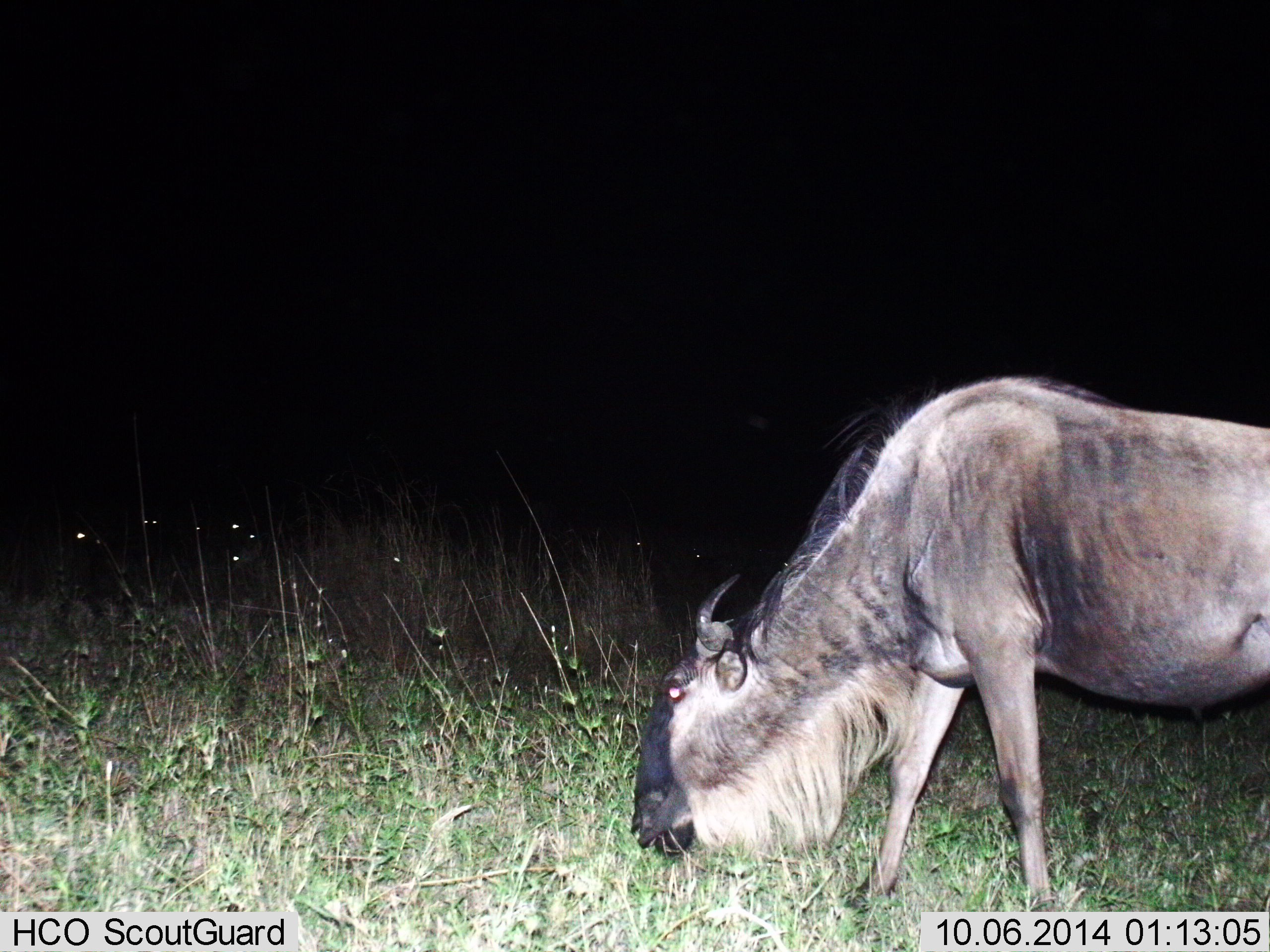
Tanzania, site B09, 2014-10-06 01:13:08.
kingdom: Animalia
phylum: Chordata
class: Mammalia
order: Artiodactyla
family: Bovidae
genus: Connochaetes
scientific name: Connochaetes taurinus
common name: blue wildebeest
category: wildebeest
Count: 1.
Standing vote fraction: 30%.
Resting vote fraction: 0%.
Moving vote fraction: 10%.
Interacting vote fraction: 0%.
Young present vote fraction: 0%.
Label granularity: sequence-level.